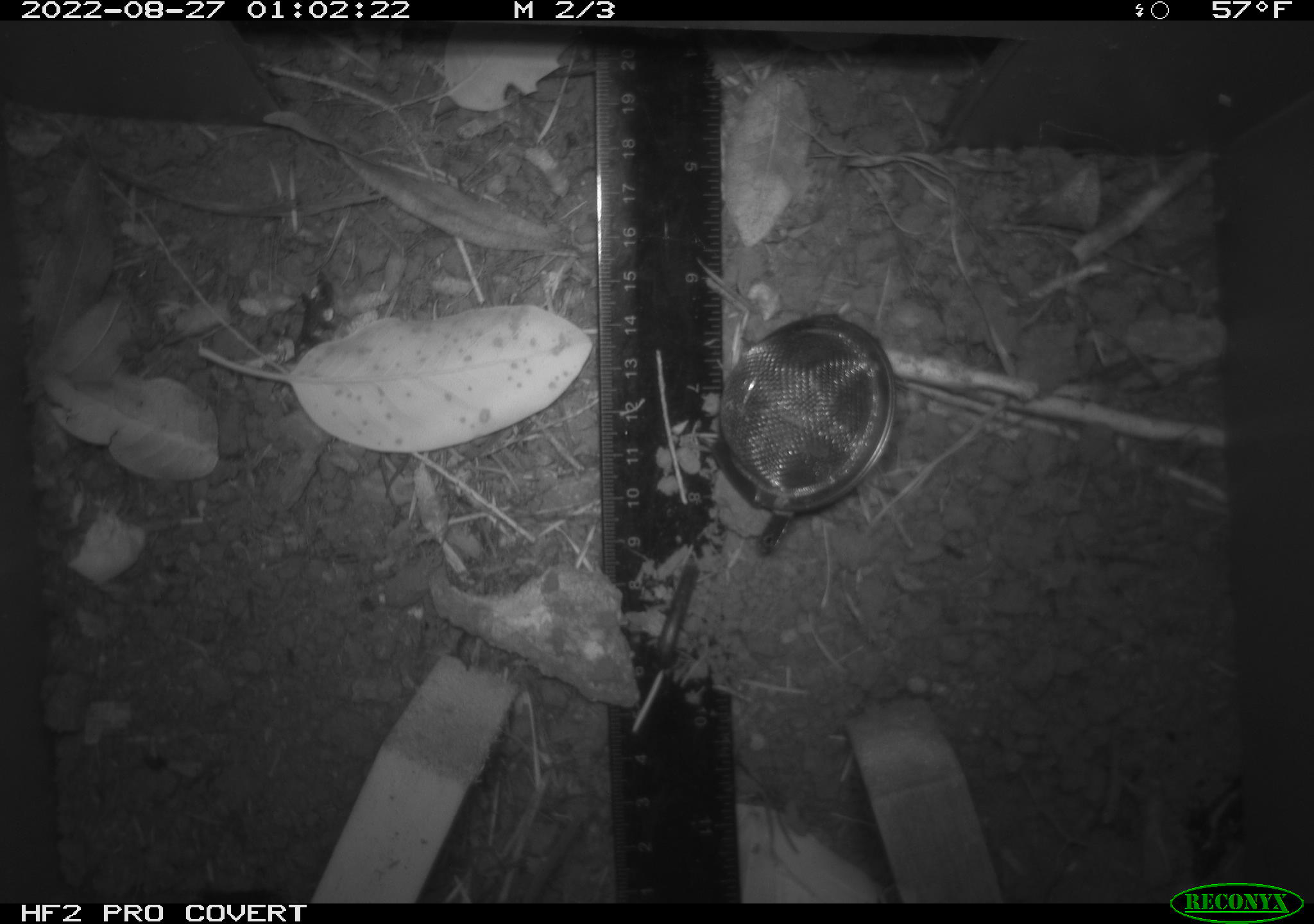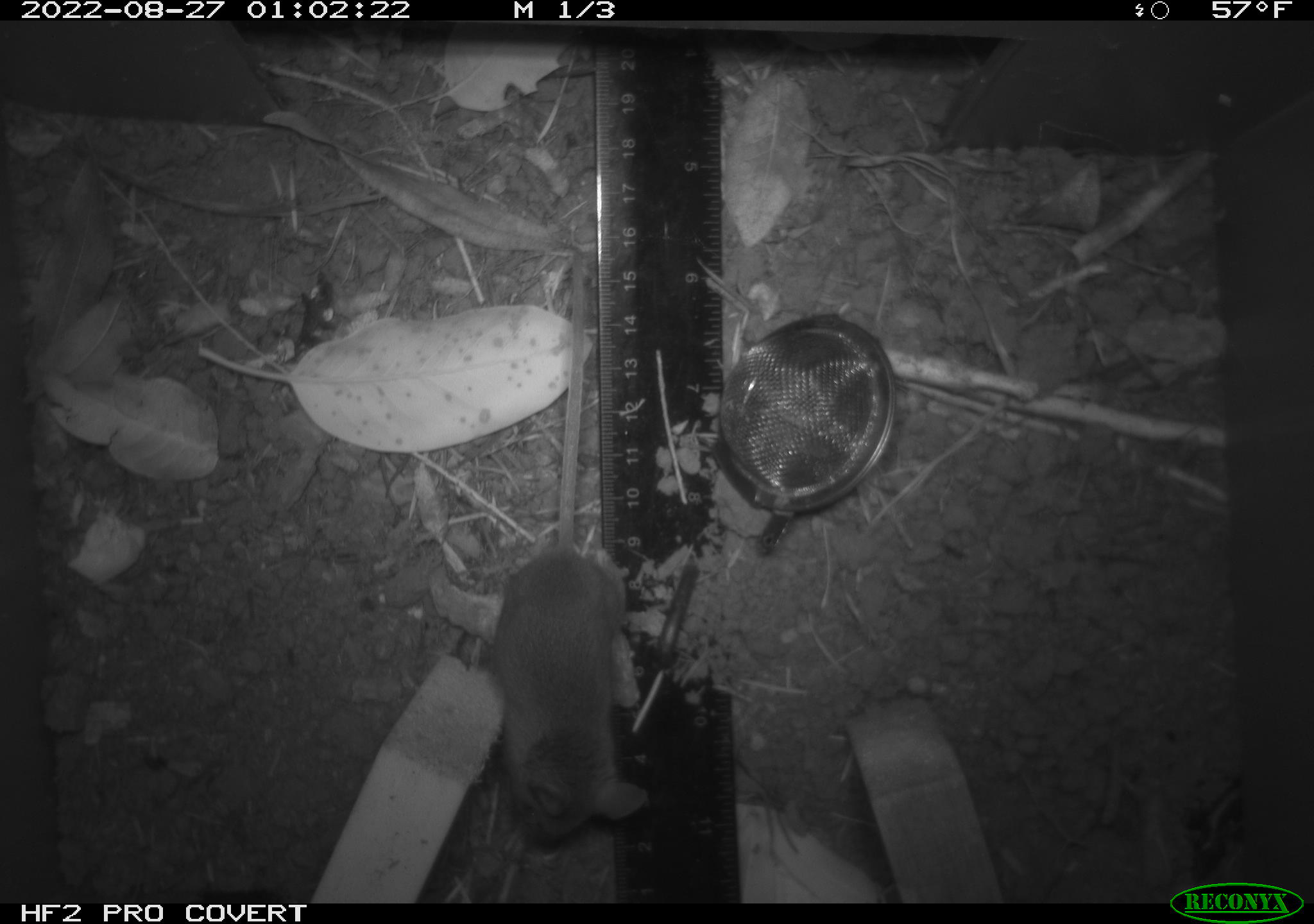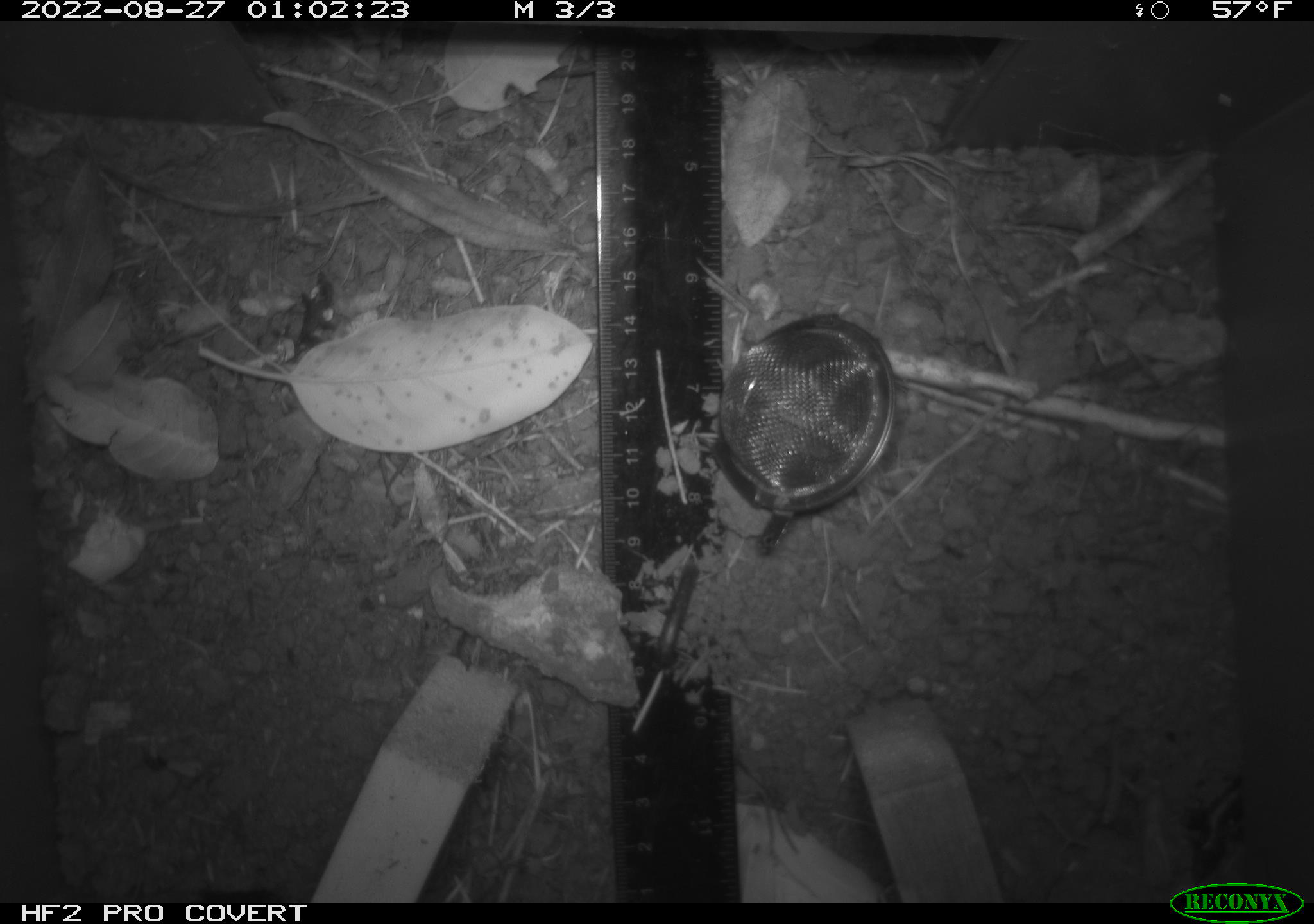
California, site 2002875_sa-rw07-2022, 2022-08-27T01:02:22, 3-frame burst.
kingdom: Animalia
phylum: Chordata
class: Mammalia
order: Rodentia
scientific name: Rodentia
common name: mouse species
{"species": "mouse species (Rodentia)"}